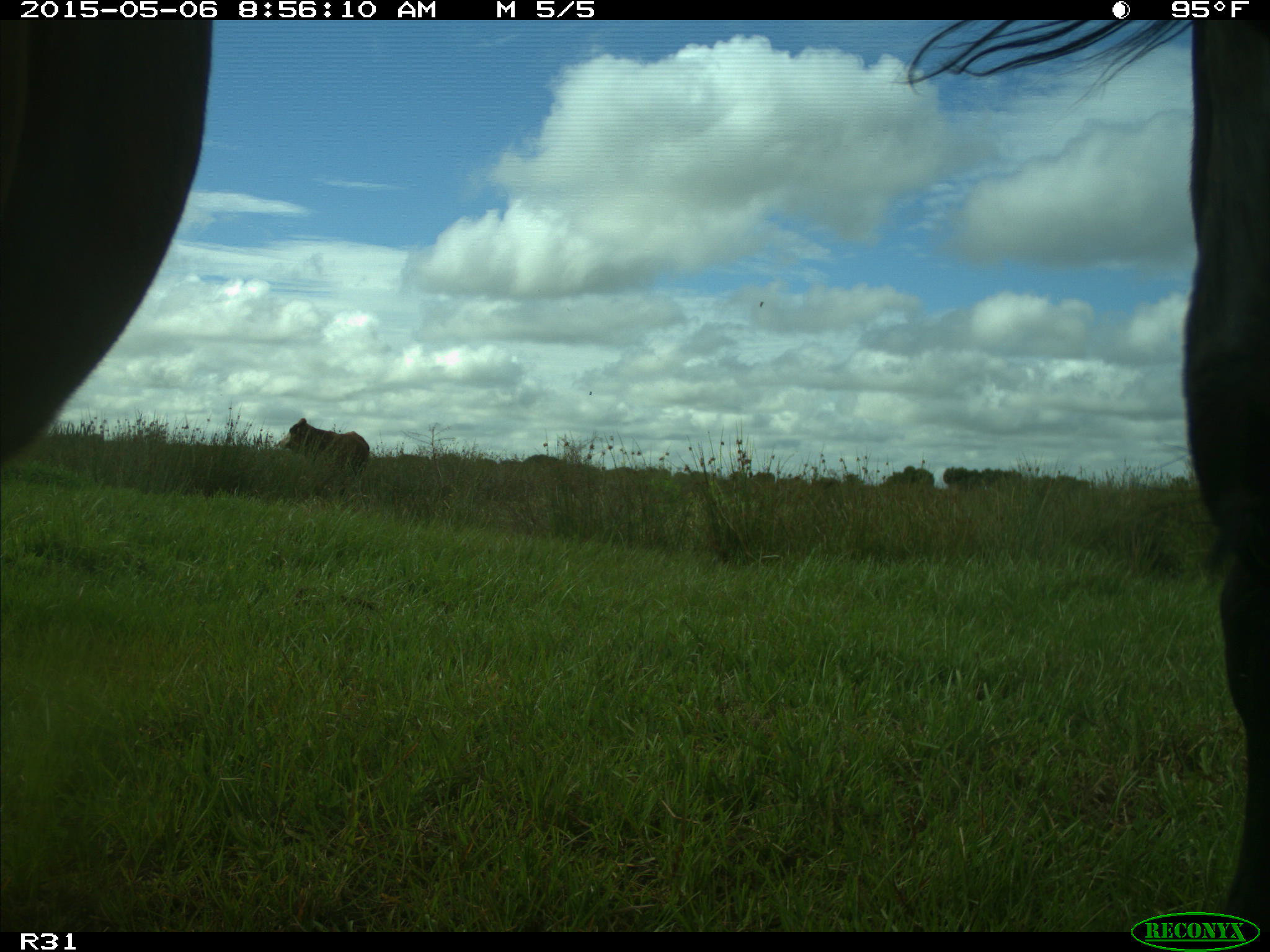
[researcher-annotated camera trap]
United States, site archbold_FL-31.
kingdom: Animalia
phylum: Chordata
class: Mammalia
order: Artiodactyla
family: Bovidae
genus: Bos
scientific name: Bos taurus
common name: domestic cow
Bos taurus (domestic cow).